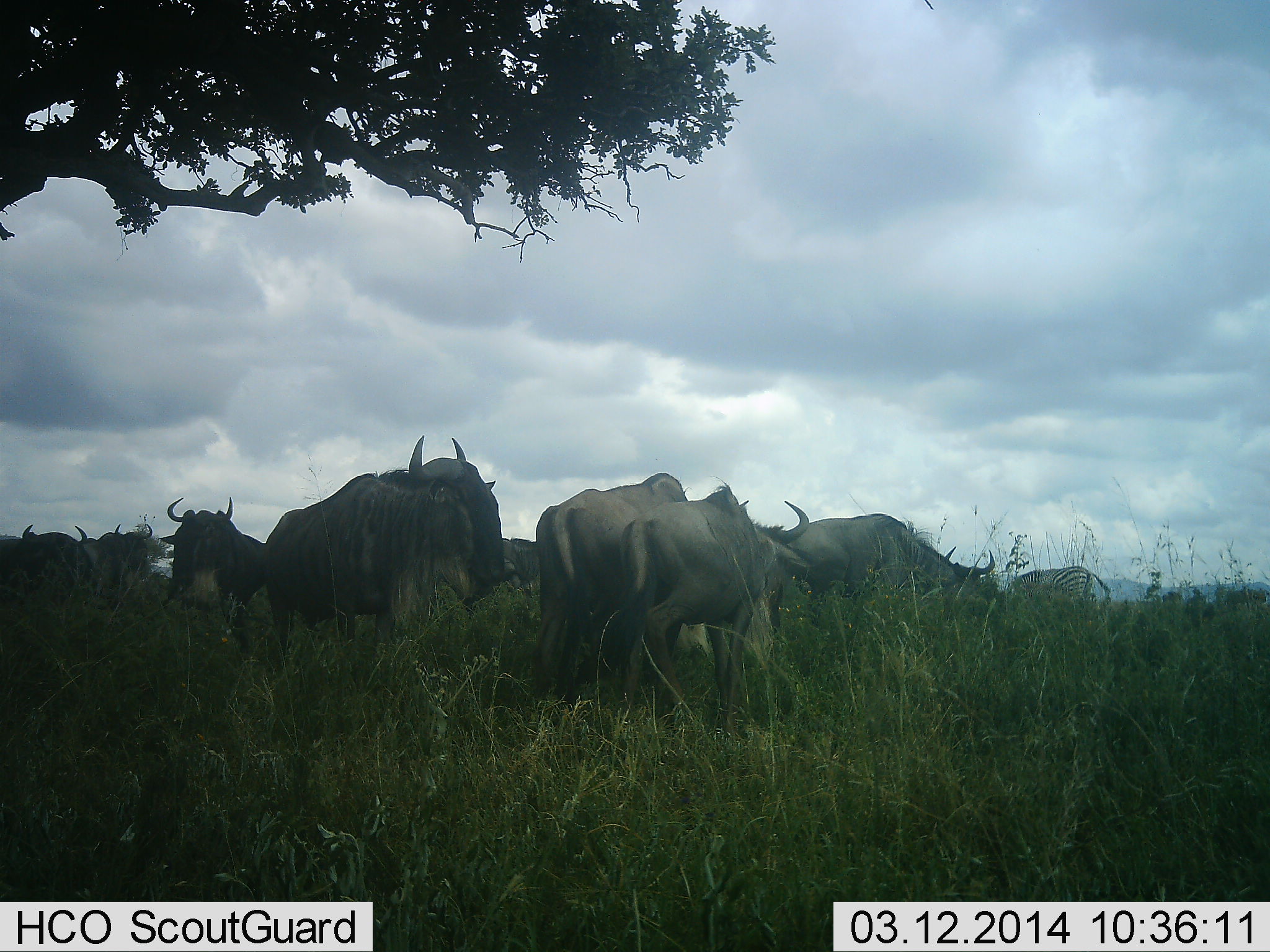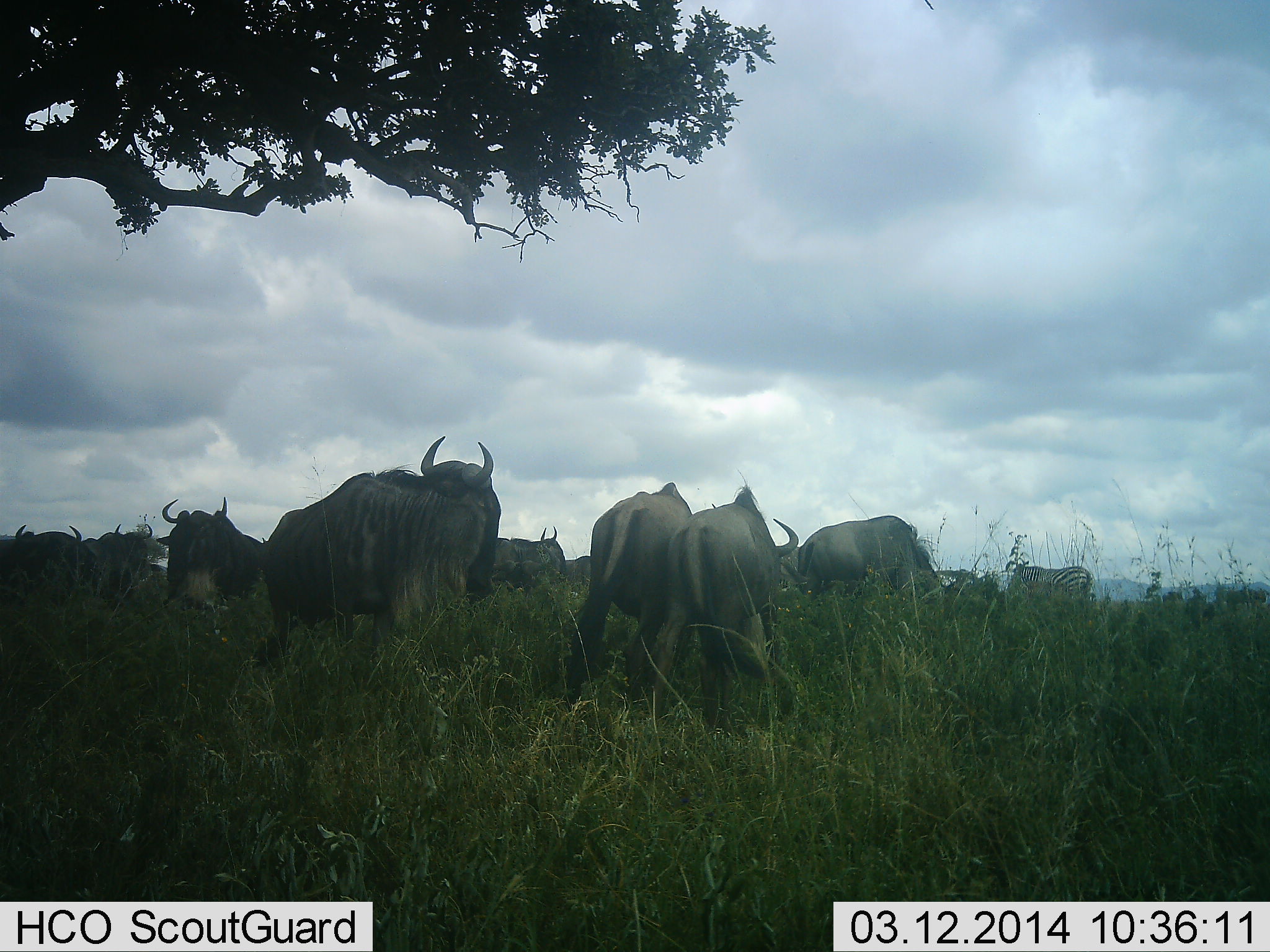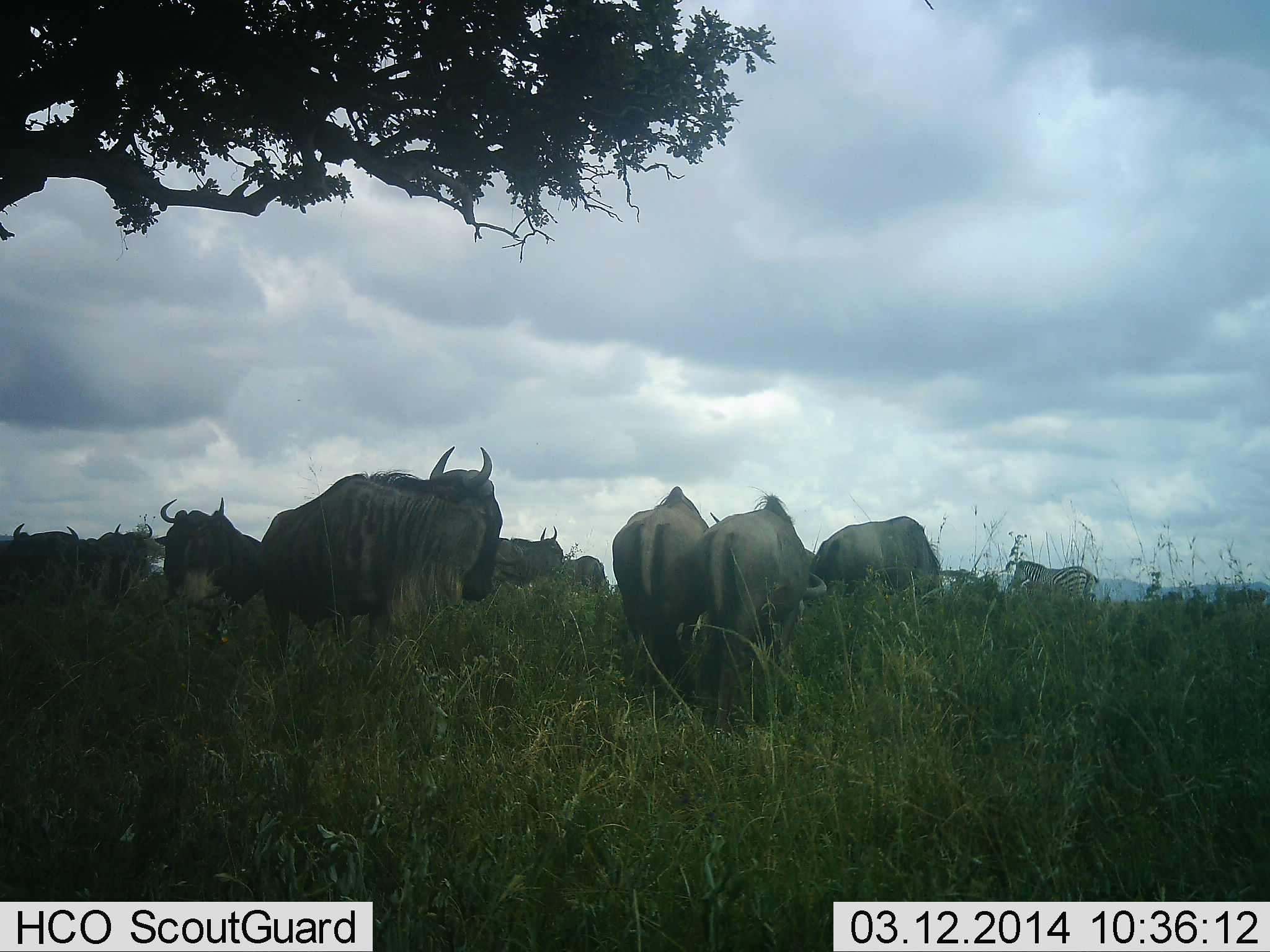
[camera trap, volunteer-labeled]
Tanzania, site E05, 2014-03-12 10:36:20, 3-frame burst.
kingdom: Animalia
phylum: Chordata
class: Mammalia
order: Artiodactyla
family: Bovidae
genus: Connochaetes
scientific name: Connochaetes taurinus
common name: blue wildebeest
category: wildebeest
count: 10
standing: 91%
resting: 9%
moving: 64%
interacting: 0%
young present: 0%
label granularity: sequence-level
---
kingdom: Animalia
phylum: Chordata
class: Mammalia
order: Perissodactyla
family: Equidae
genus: Equus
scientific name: Equus quagga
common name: plains zebra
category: zebra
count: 1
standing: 60%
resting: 0%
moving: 10%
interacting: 0%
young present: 0%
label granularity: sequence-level